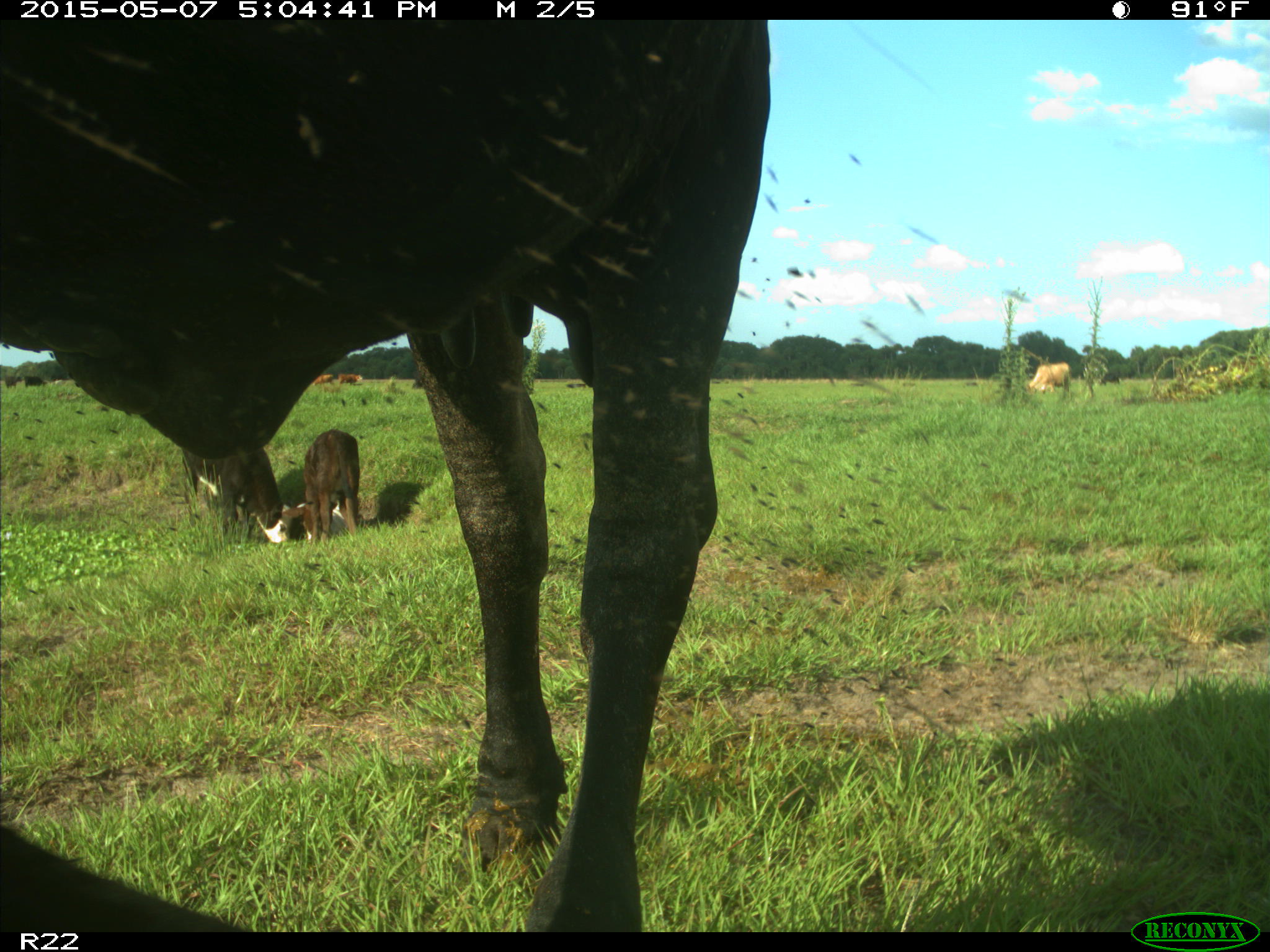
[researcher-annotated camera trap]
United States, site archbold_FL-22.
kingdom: Animalia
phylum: Chordata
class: Mammalia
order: Artiodactyla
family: Bovidae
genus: Bos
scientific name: Bos taurus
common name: domestic cow